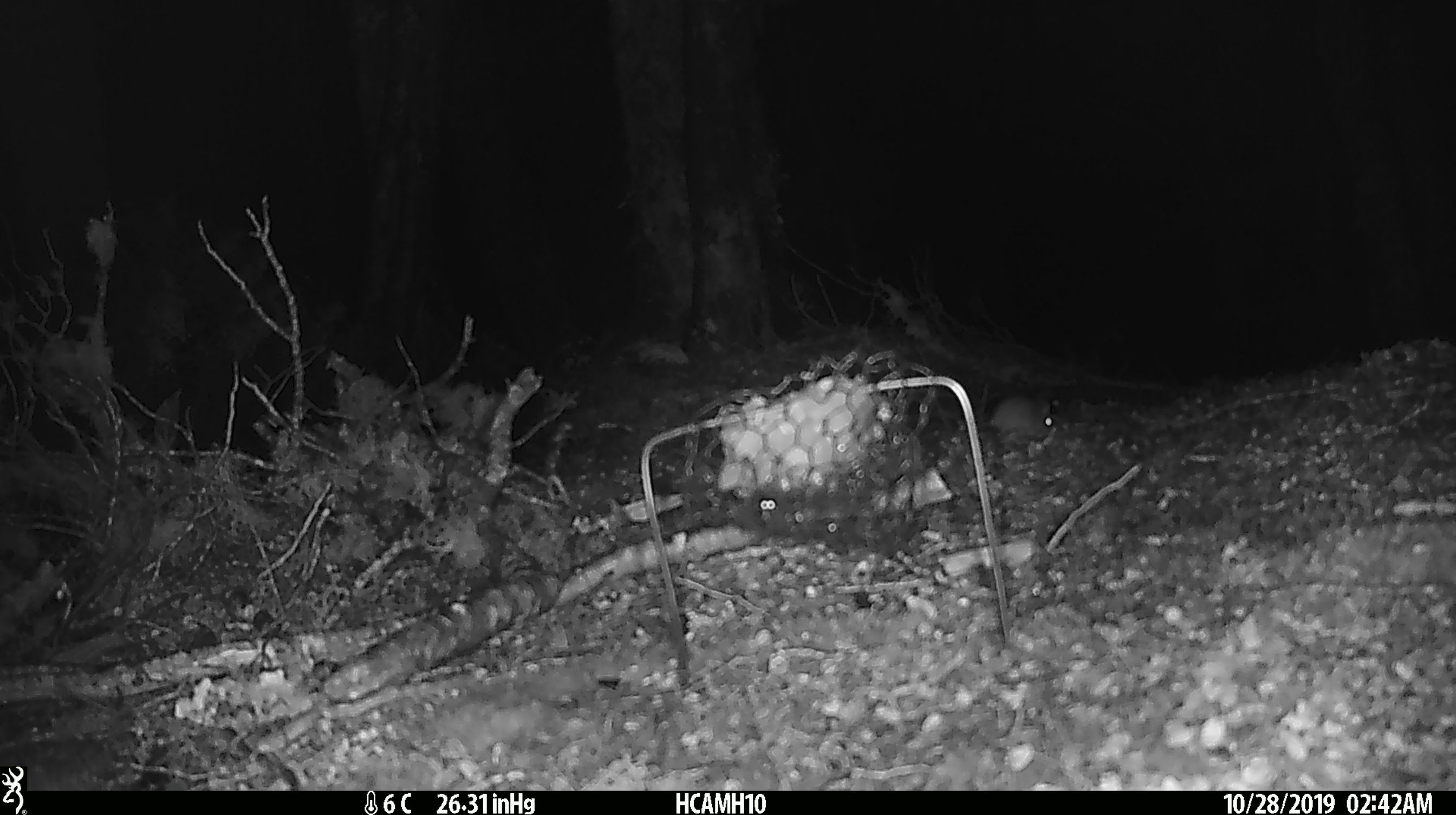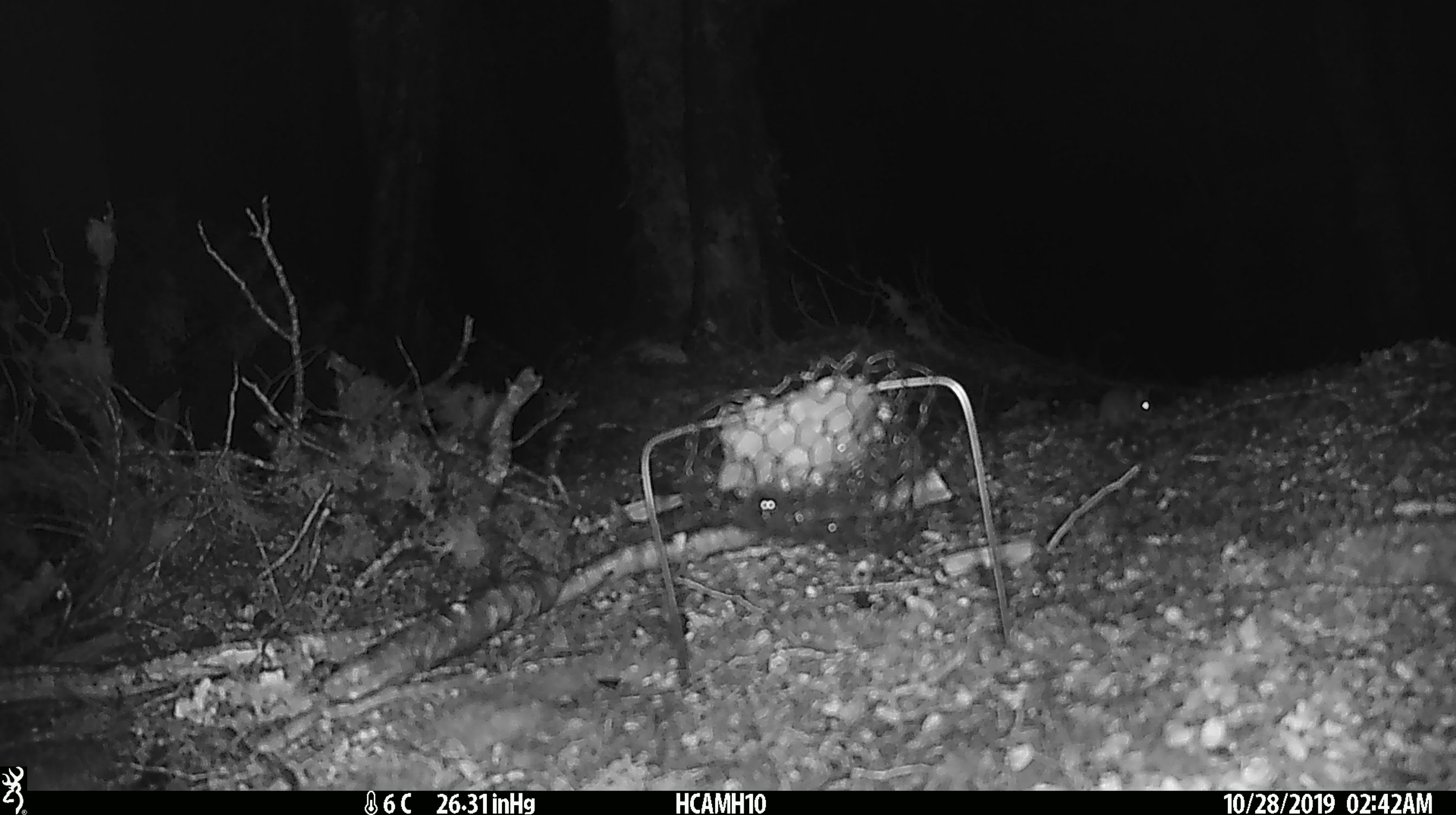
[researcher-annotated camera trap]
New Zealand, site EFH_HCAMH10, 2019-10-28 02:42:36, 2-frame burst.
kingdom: Animalia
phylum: Chordata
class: Mammalia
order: Rodentia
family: Muridae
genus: Mus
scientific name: Mus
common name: mouse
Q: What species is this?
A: Mouse (Mus).